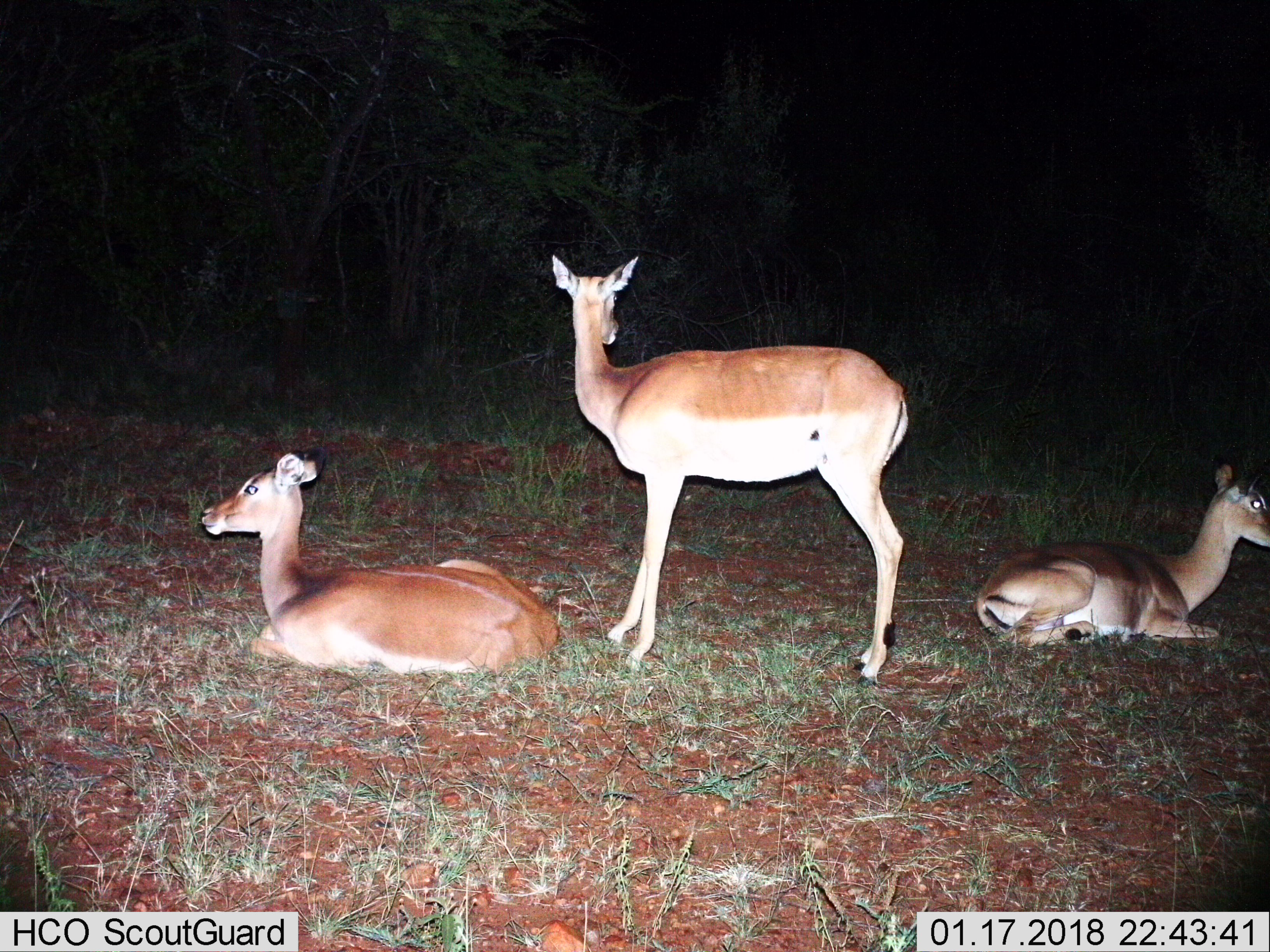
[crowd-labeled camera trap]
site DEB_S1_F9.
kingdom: Animalia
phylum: Chordata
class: Mammalia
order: Artiodactyla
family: Bovidae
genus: Aepyceros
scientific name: Aepyceros melampus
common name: impala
Impala (Aepyceros melampus), count 3. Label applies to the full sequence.